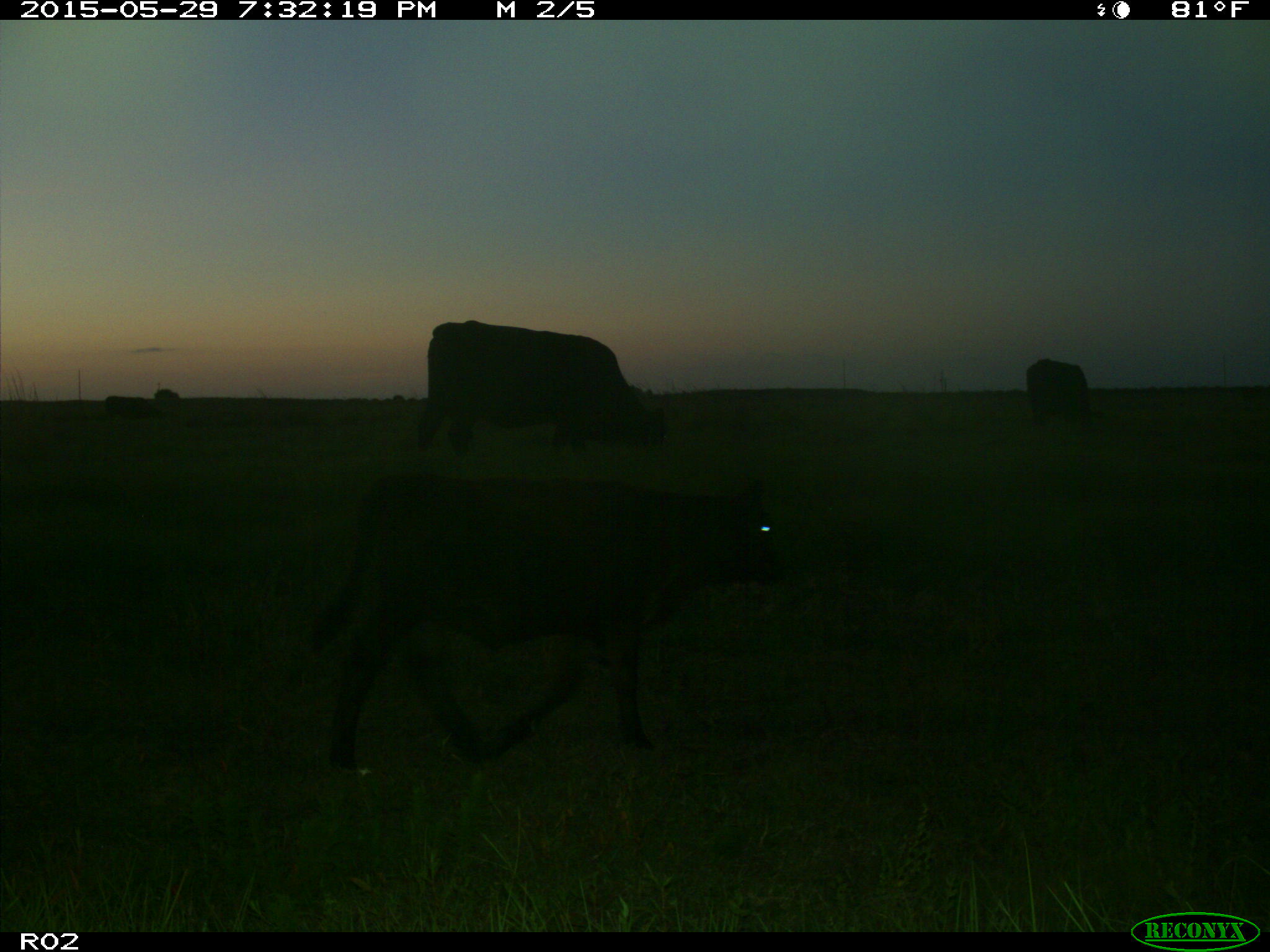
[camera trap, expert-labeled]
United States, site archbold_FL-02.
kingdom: Animalia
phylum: Chordata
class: Mammalia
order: Artiodactyla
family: Bovidae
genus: Bos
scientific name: Bos taurus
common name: domestic cow